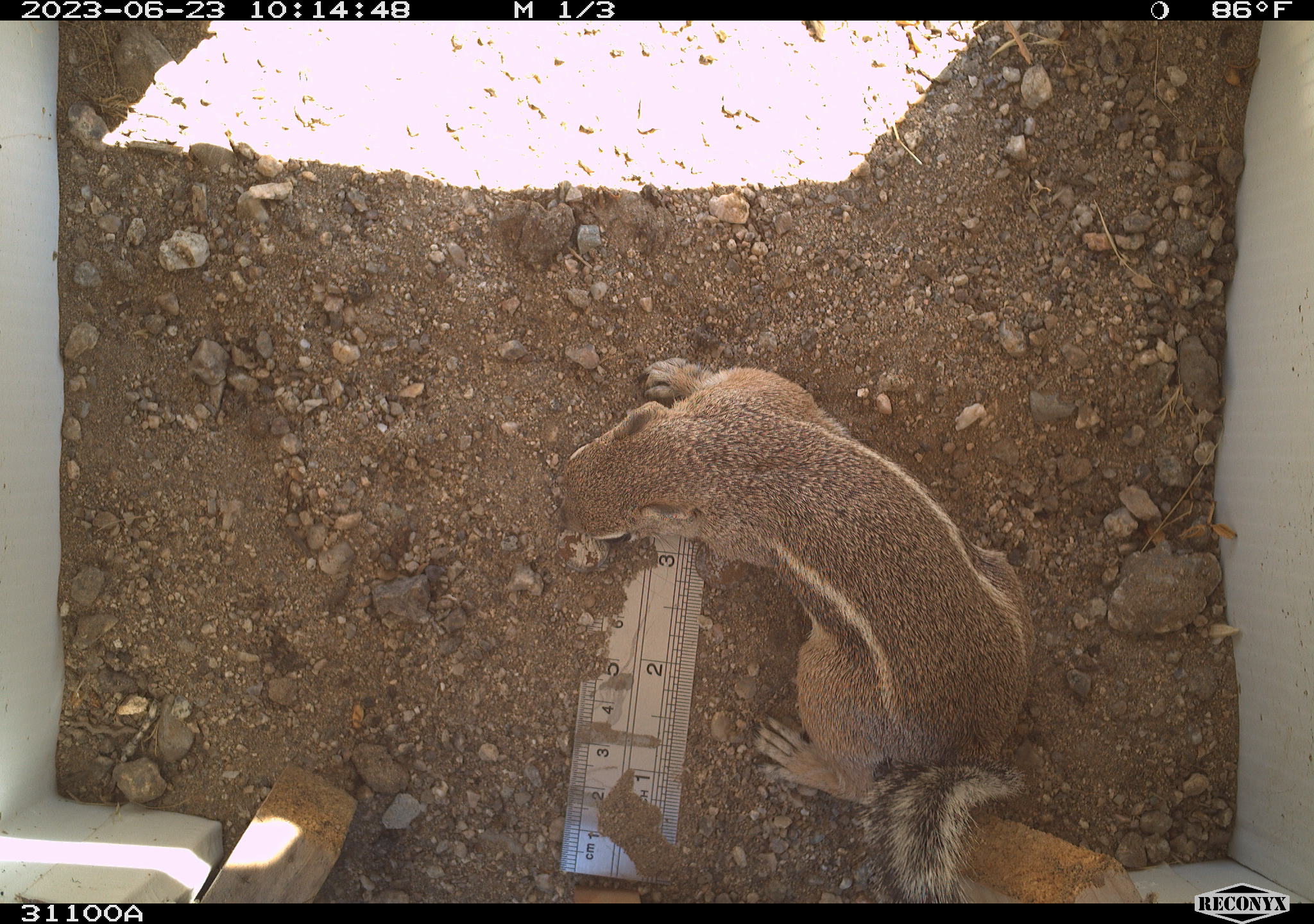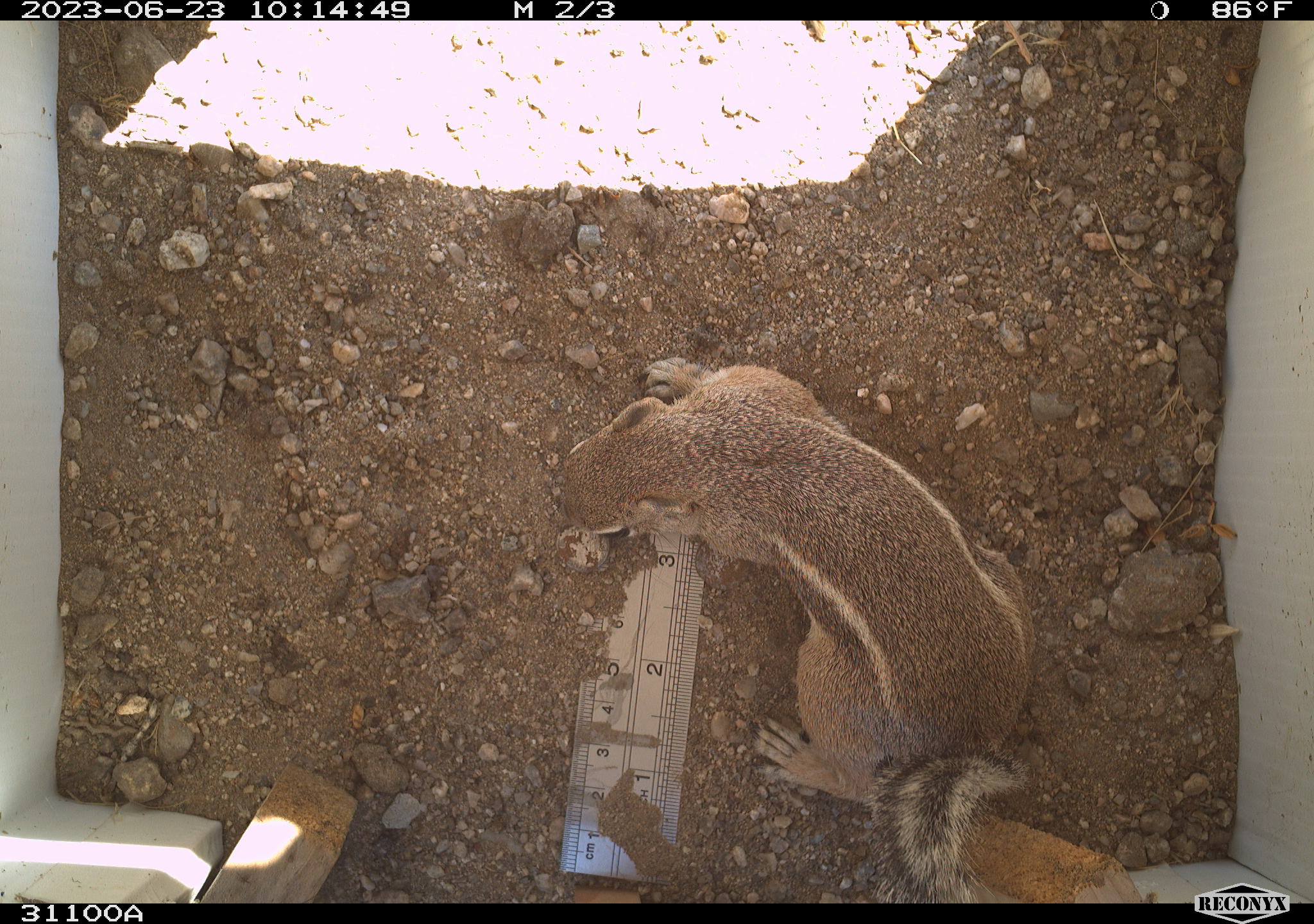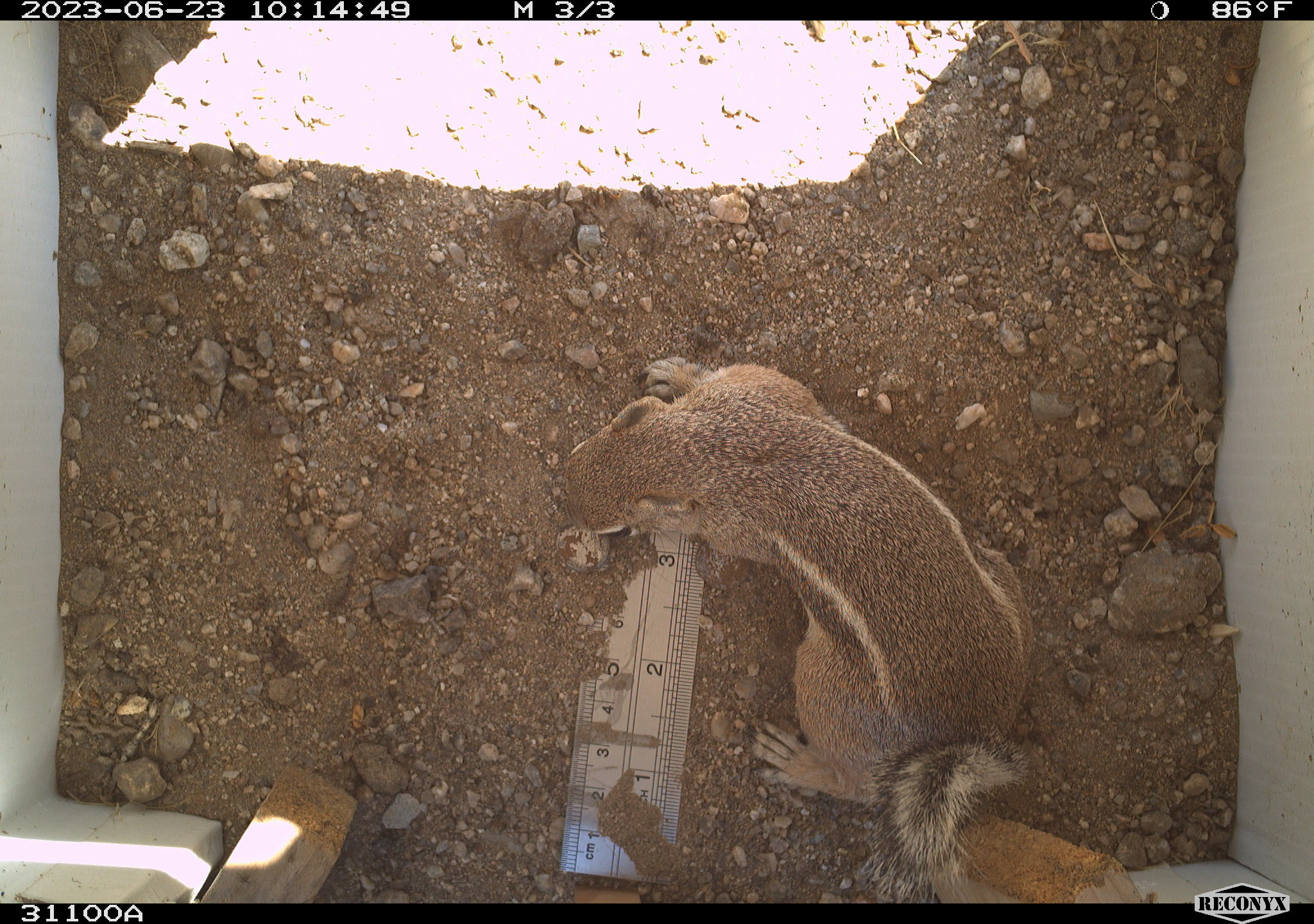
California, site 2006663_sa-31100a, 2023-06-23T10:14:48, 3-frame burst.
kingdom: Animalia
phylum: Chordata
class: Mammalia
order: Rodentia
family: Sciuridae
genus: Ammospermophilus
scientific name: Ammospermophilus leucurus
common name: white-tailed antelope squirrel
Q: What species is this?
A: White-tailed antelope squirrel (Ammospermophilus leucurus).